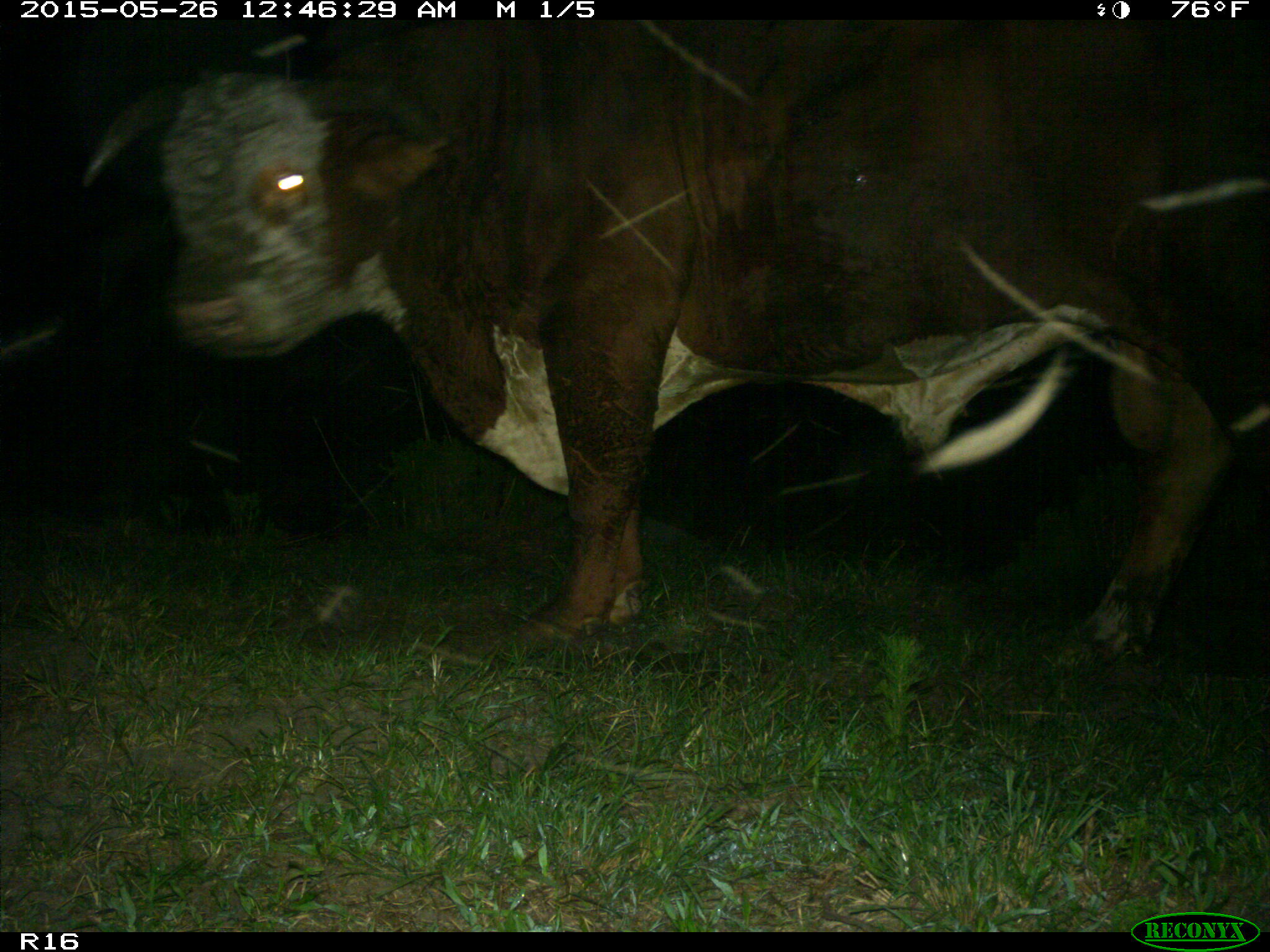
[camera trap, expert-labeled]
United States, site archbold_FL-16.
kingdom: Animalia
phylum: Chordata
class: Mammalia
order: Artiodactyla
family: Bovidae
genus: Bos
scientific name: Bos taurus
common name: domestic cow